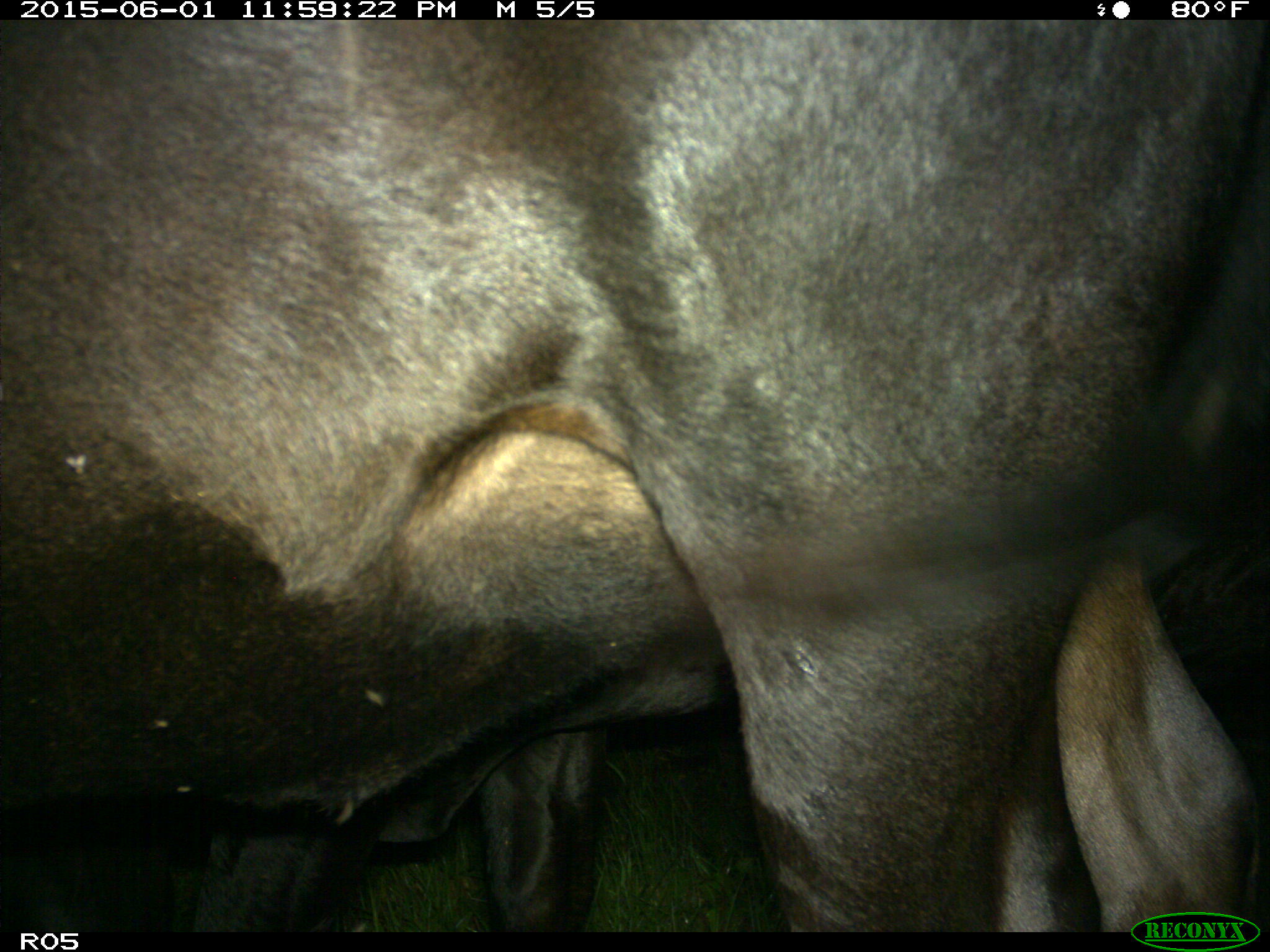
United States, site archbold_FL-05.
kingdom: Animalia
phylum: Chordata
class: Mammalia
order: Artiodactyla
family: Bovidae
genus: Bos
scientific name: Bos taurus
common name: domestic cow